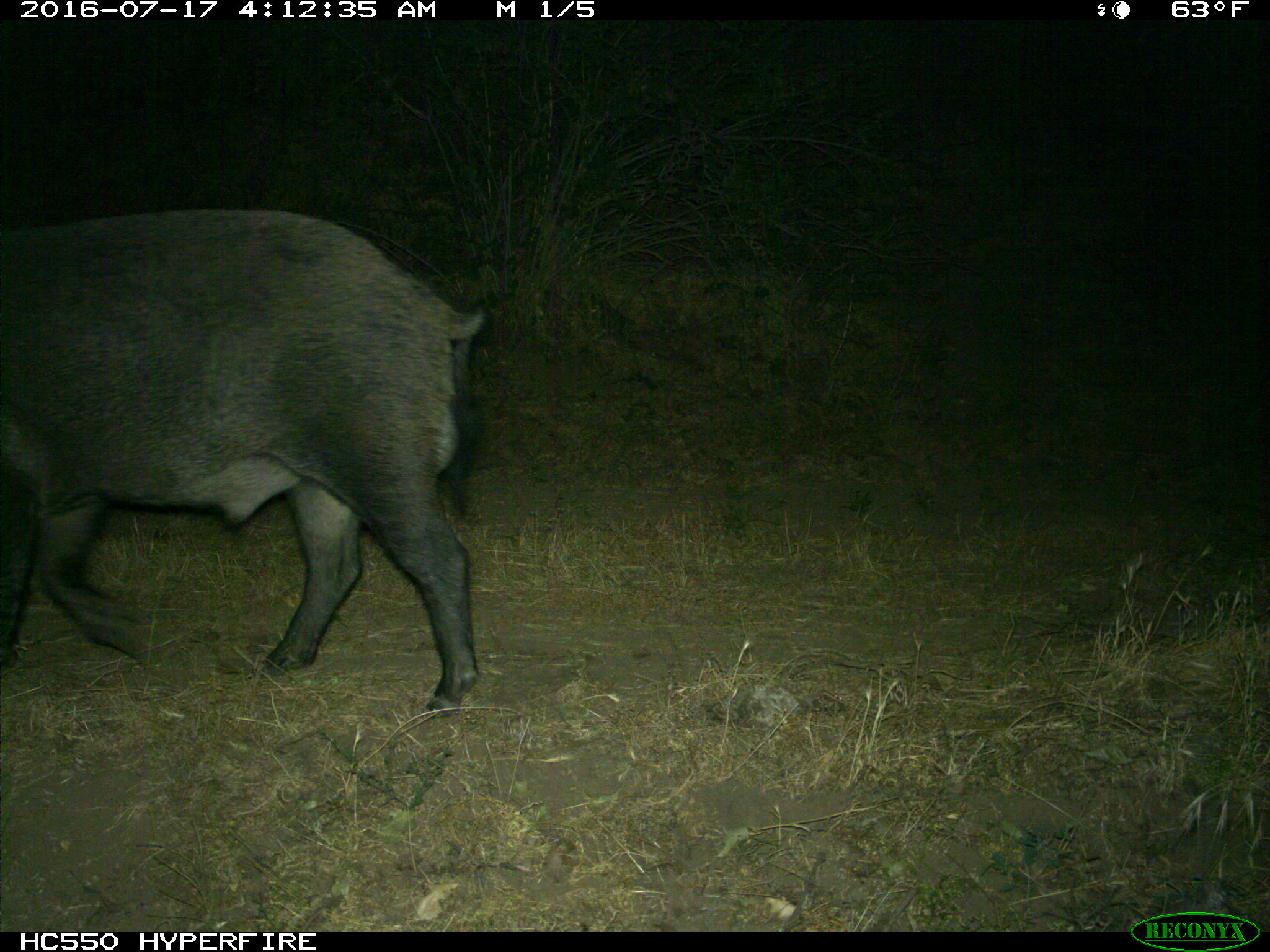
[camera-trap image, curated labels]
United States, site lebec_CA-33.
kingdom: Animalia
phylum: Chordata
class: Mammalia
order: Artiodactyla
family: Suidae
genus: Sus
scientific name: Sus scrofa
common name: wild boar